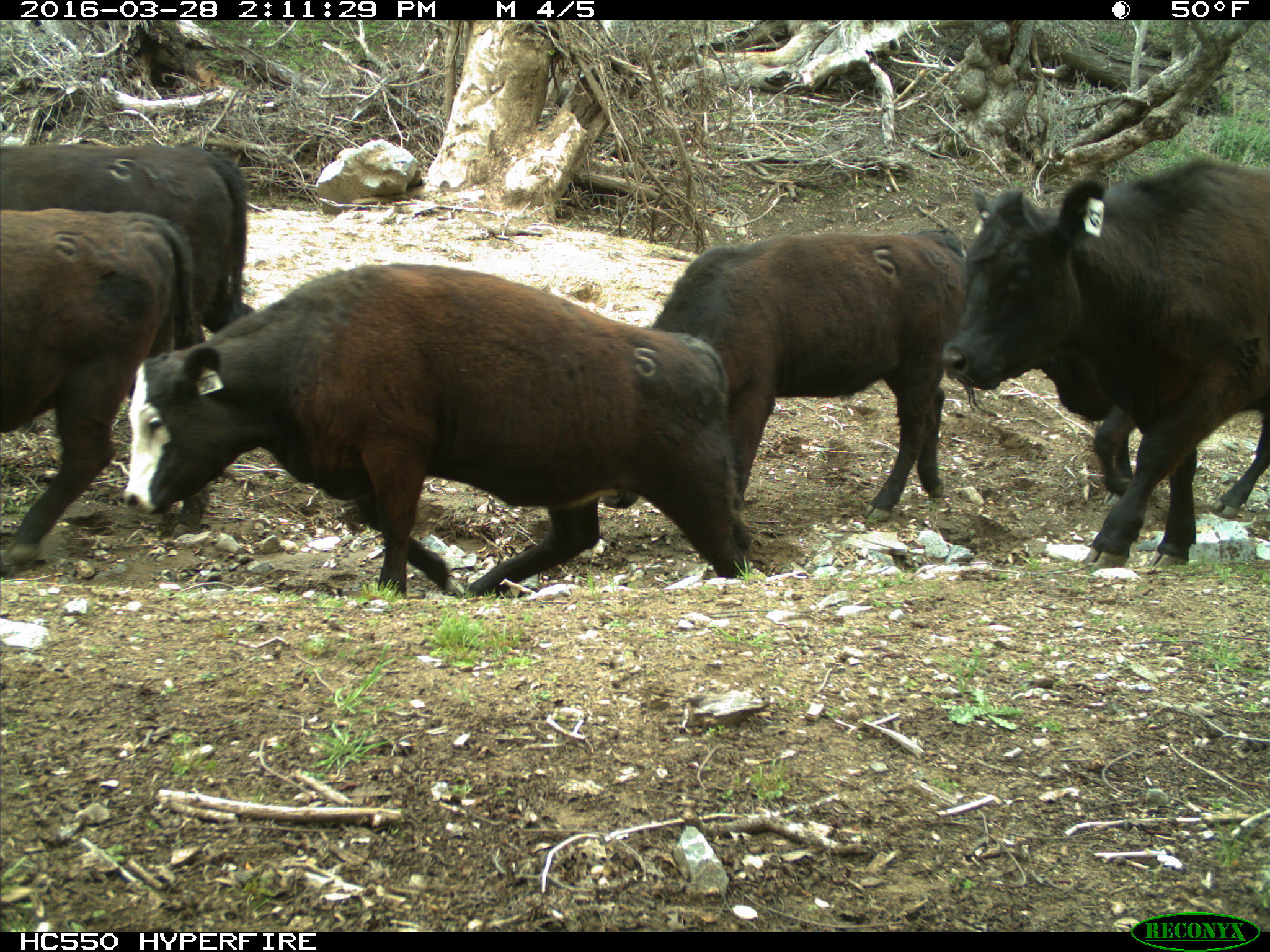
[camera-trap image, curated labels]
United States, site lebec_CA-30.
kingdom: Animalia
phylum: Chordata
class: Mammalia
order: Artiodactyla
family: Bovidae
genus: Bos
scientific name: Bos taurus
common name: domestic cow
Bos taurus (domestic cow).